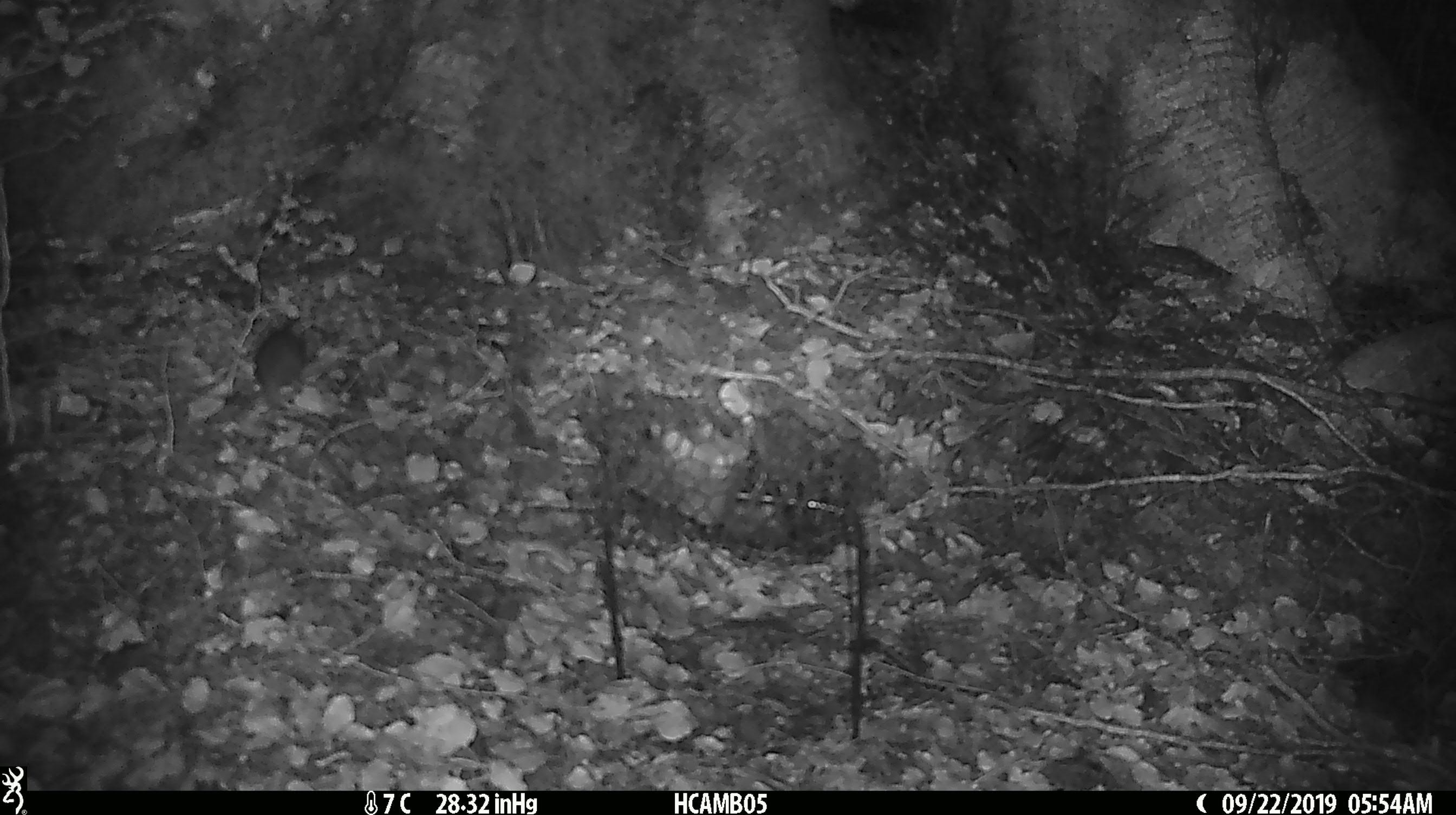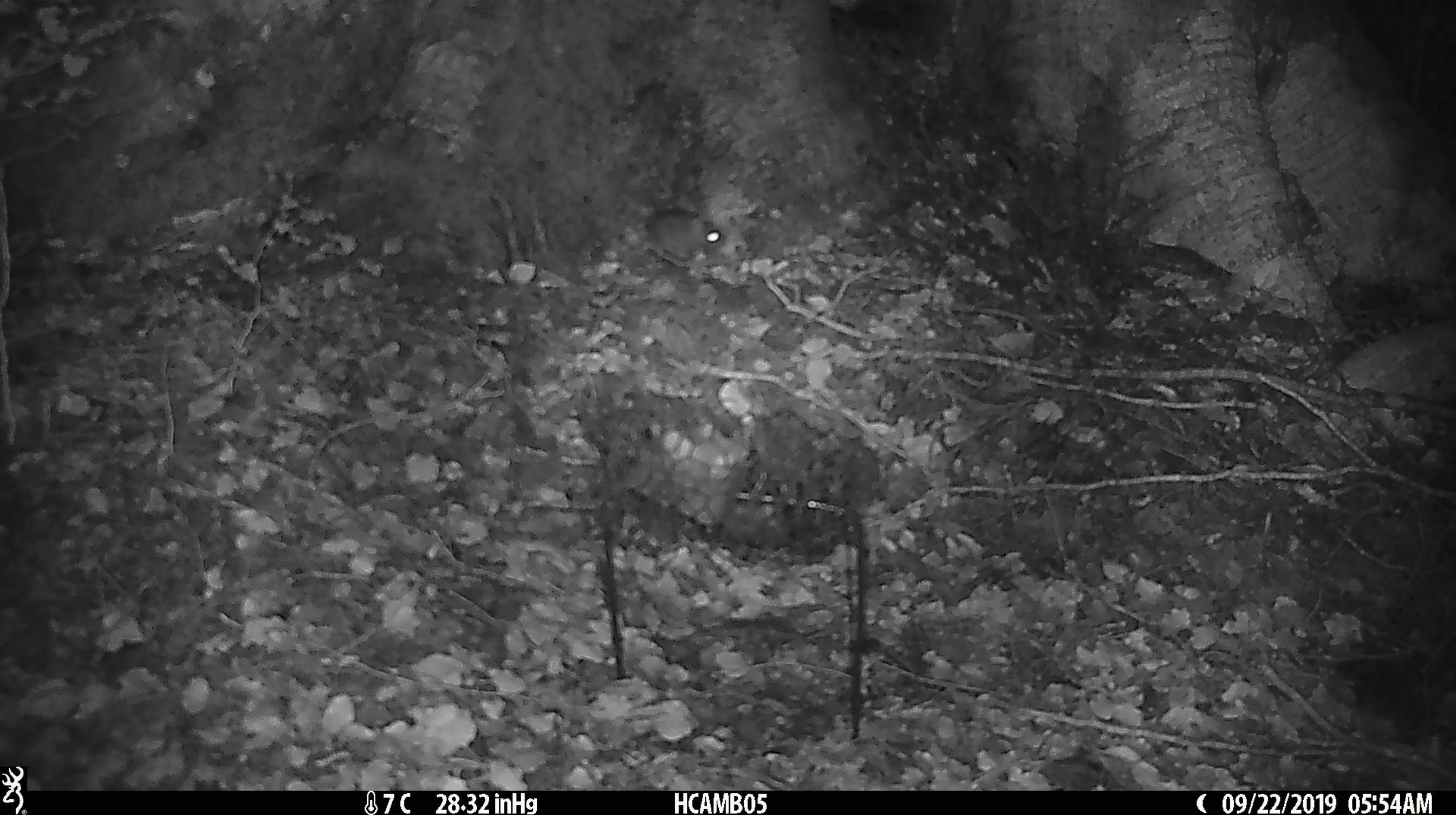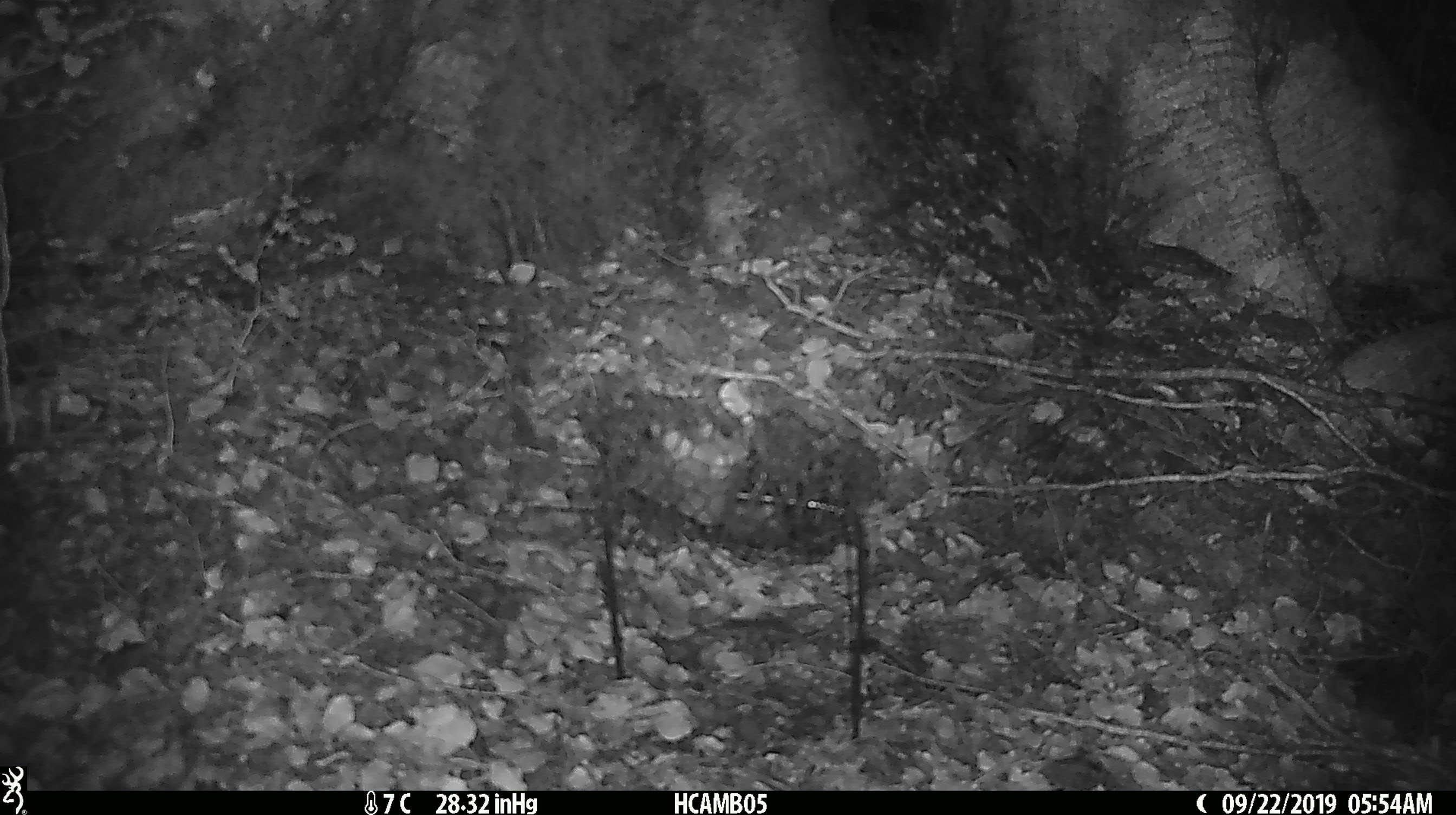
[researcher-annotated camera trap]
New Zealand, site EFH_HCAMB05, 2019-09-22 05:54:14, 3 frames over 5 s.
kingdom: Animalia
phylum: Chordata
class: Mammalia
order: Rodentia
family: Muridae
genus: Mus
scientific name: Mus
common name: mouse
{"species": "mouse (Mus)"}